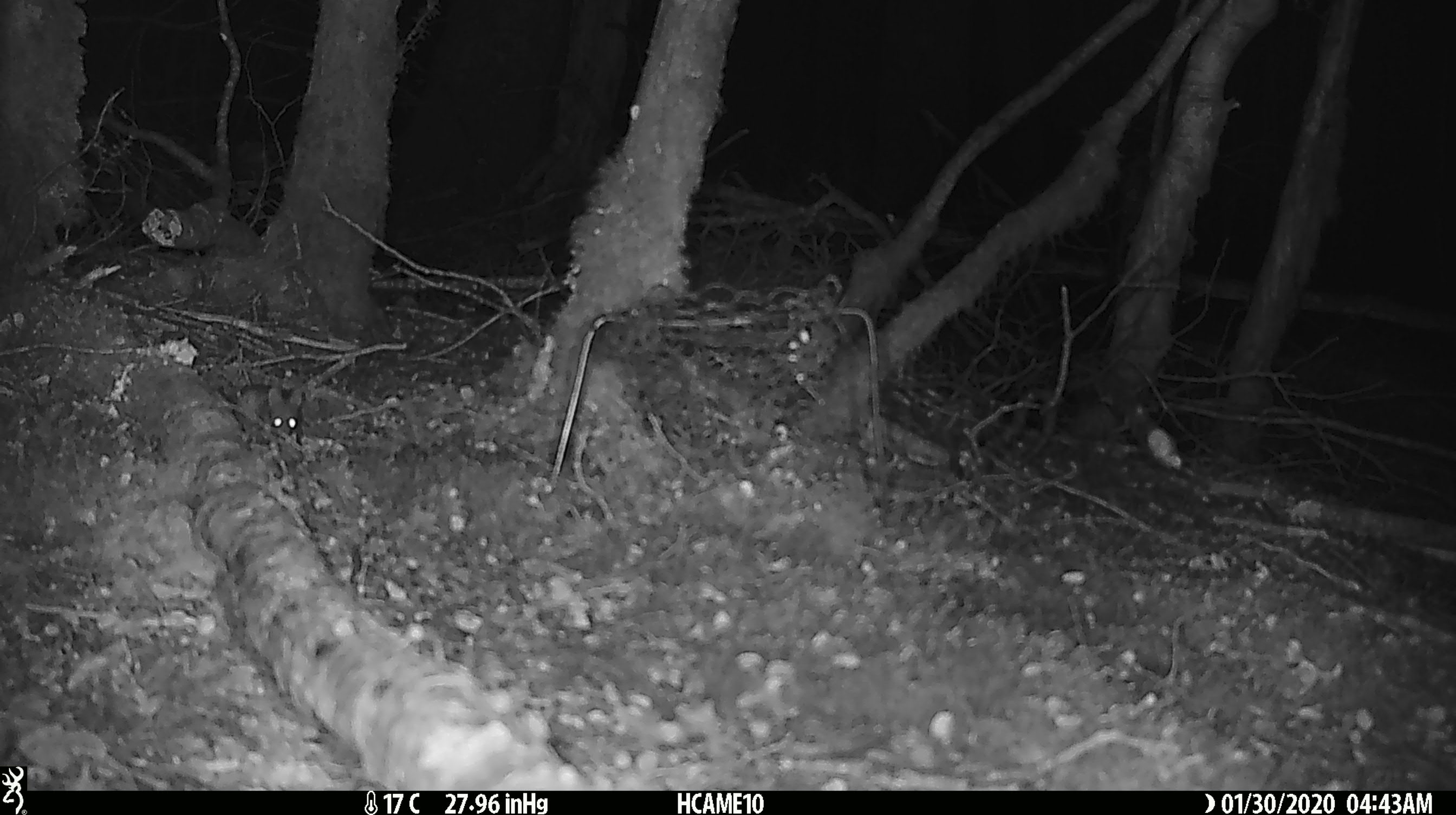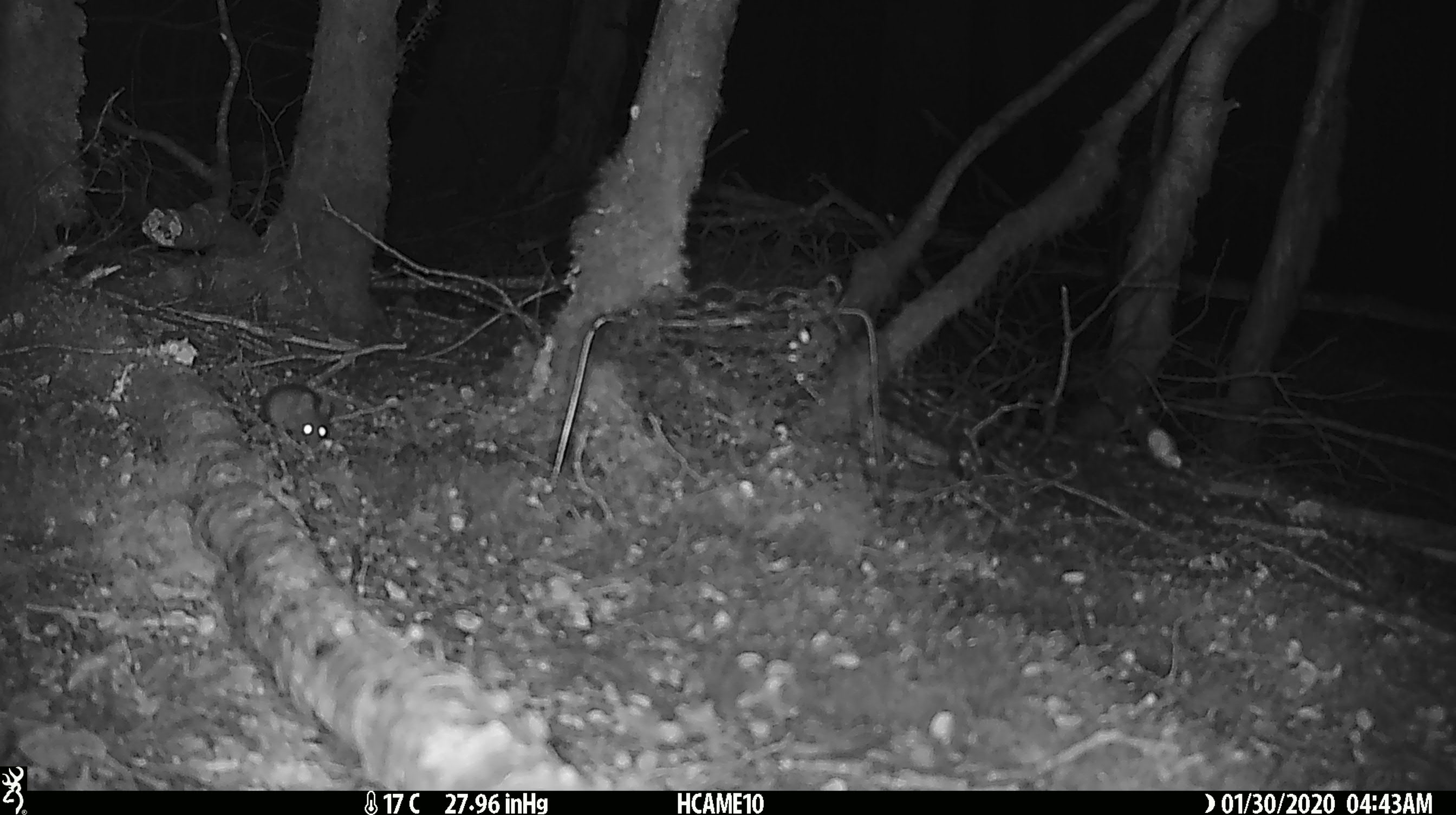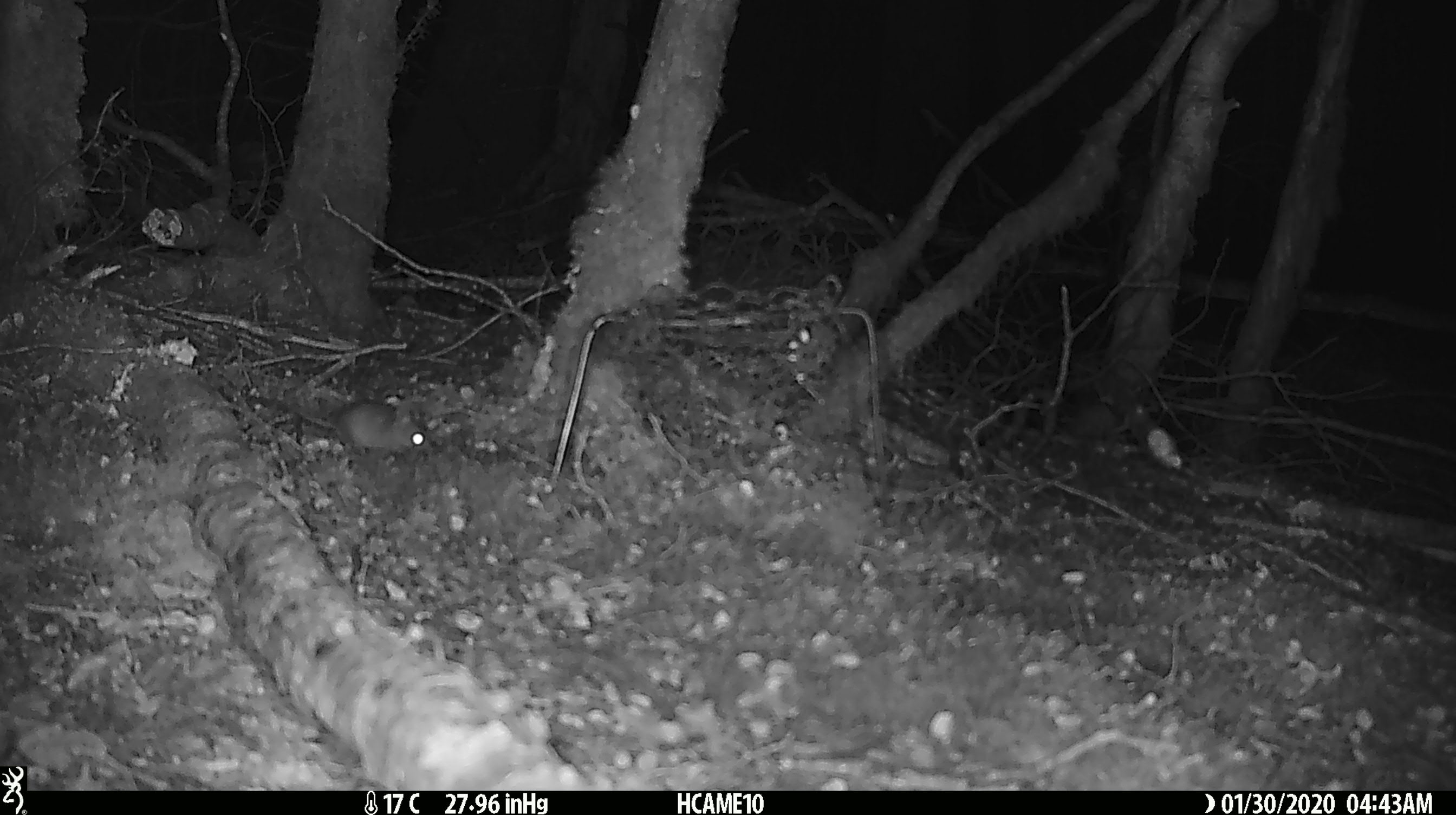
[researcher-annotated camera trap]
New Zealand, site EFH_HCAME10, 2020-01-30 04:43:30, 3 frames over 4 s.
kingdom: Animalia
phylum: Chordata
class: Mammalia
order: Rodentia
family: Muridae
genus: Mus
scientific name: Mus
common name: mouse